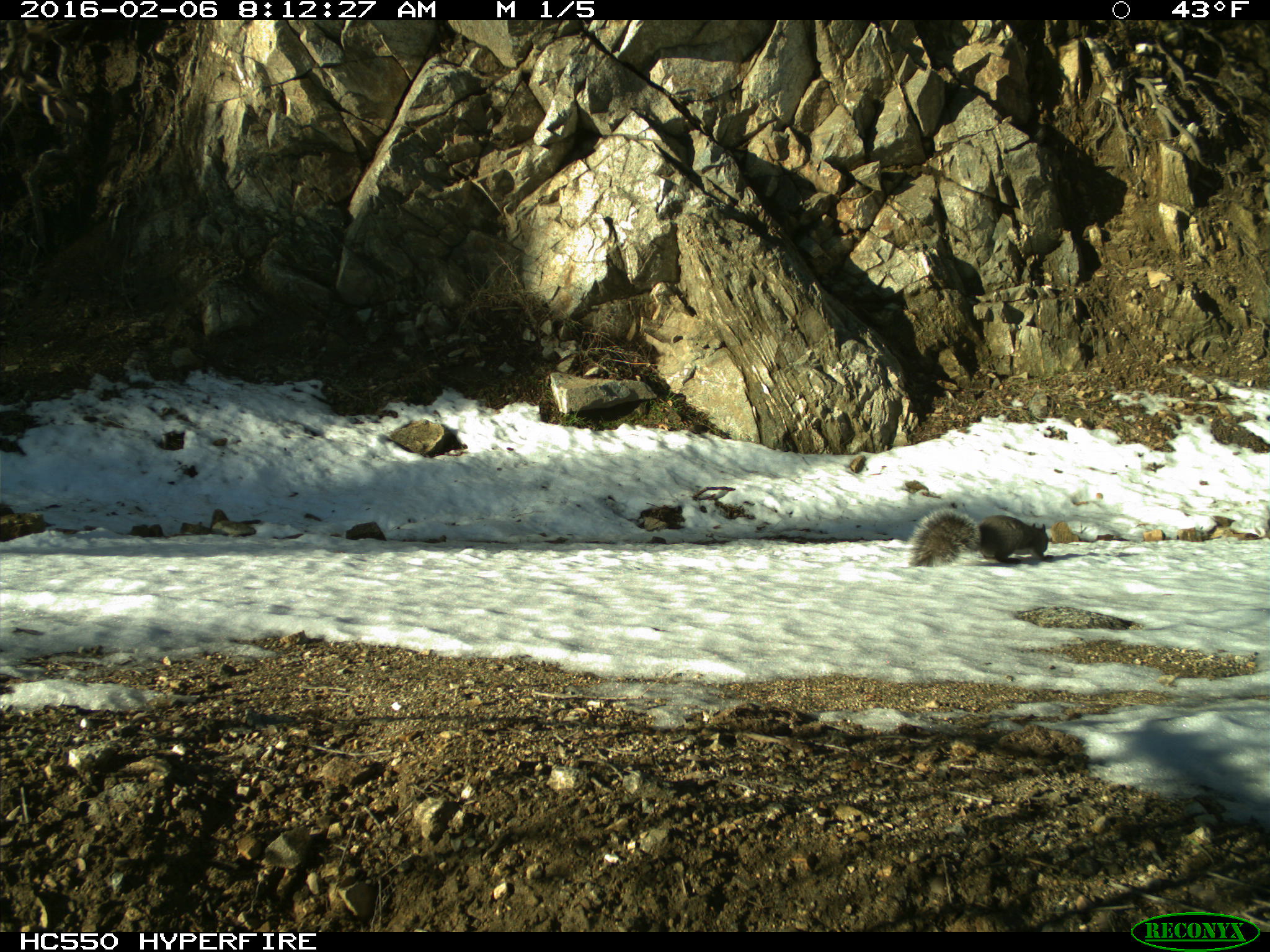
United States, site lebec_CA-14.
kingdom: Animalia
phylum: Chordata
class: Mammalia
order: Rodentia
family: Sciuridae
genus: Sciurus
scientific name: Sciurus carolinensis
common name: eastern gray squirrel